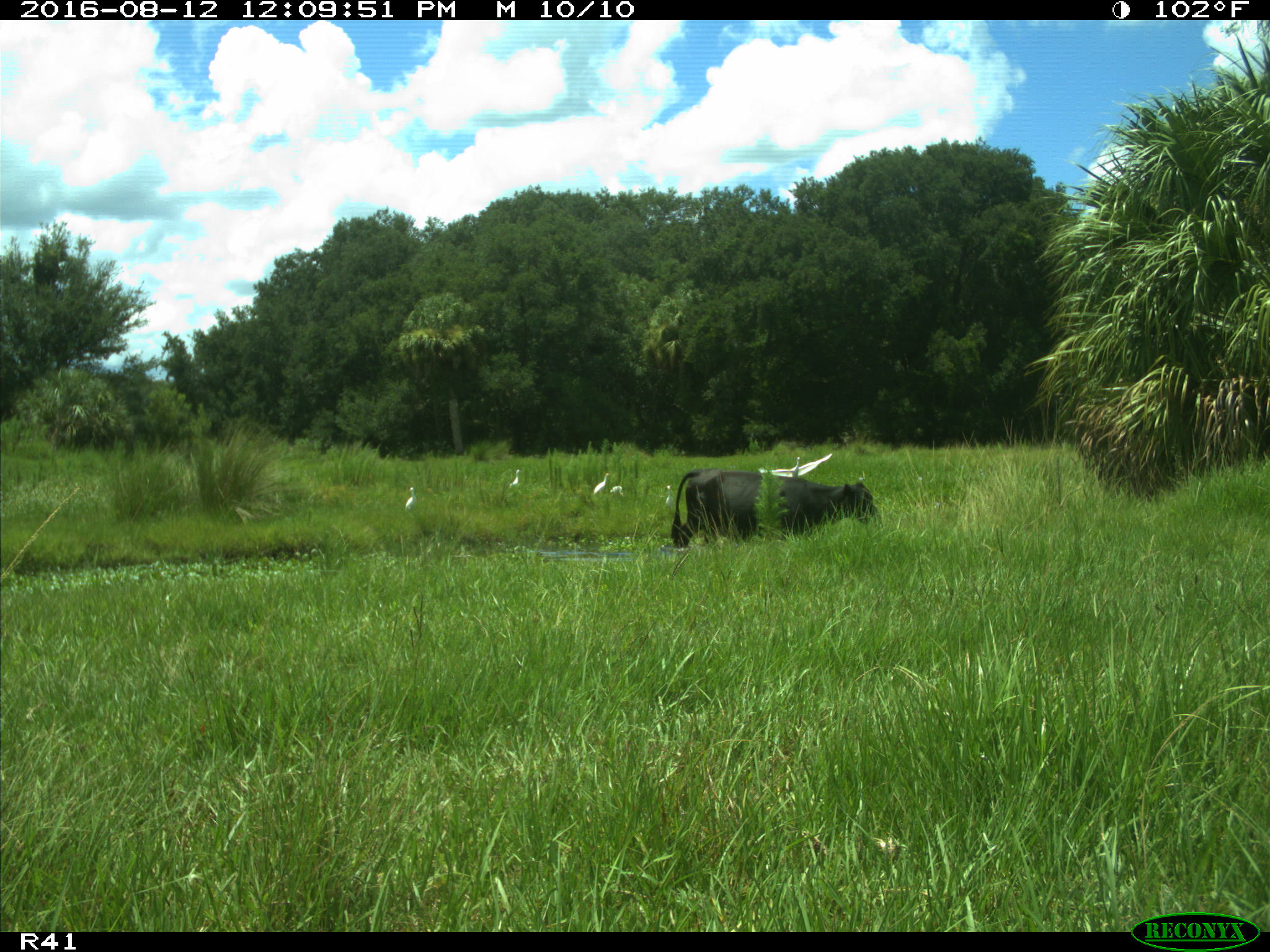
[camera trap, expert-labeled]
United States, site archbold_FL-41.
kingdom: Animalia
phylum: Chordata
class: Mammalia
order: Artiodactyla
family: Bovidae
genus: Bos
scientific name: Bos taurus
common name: domestic cow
Bos taurus (domestic cow).